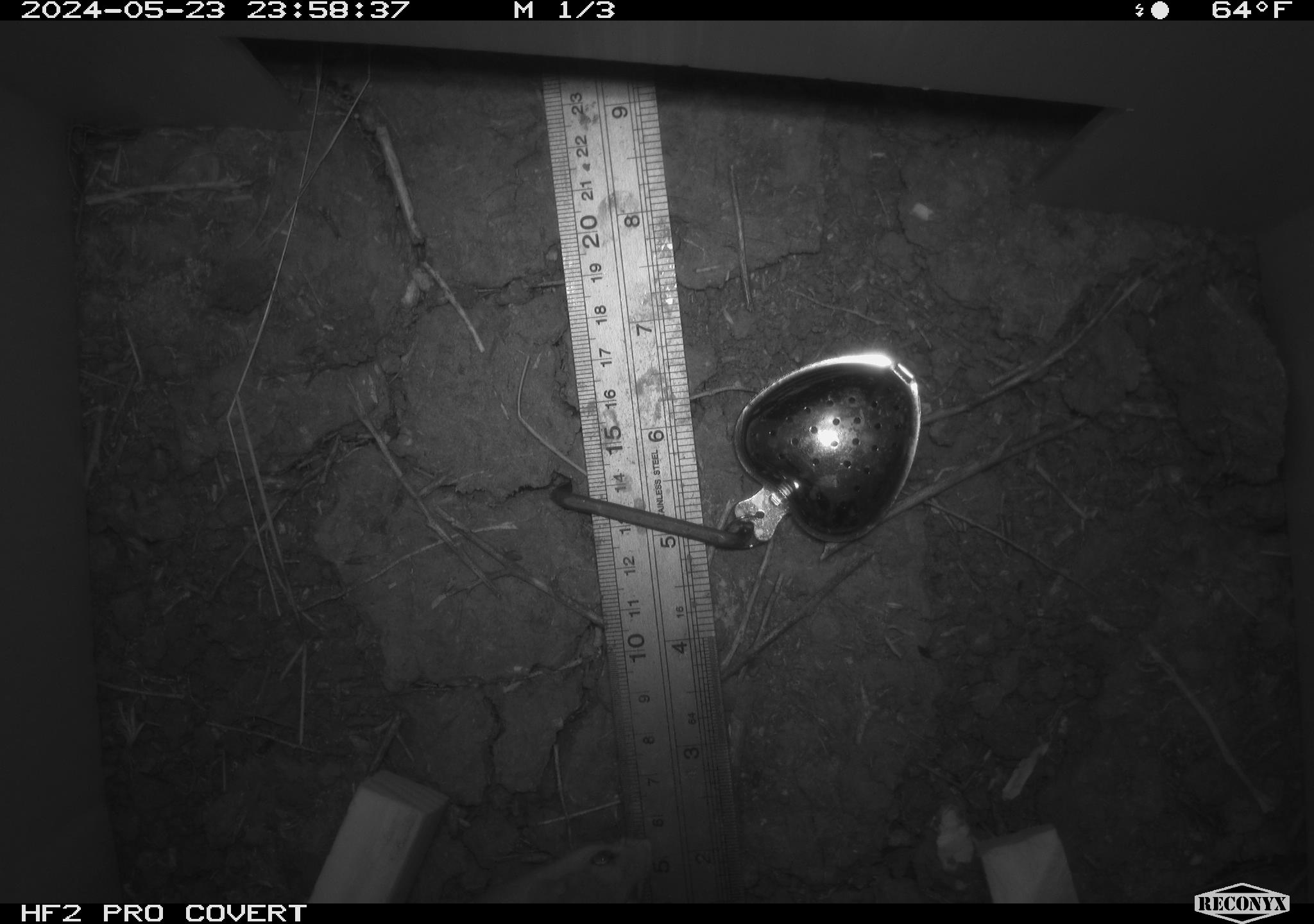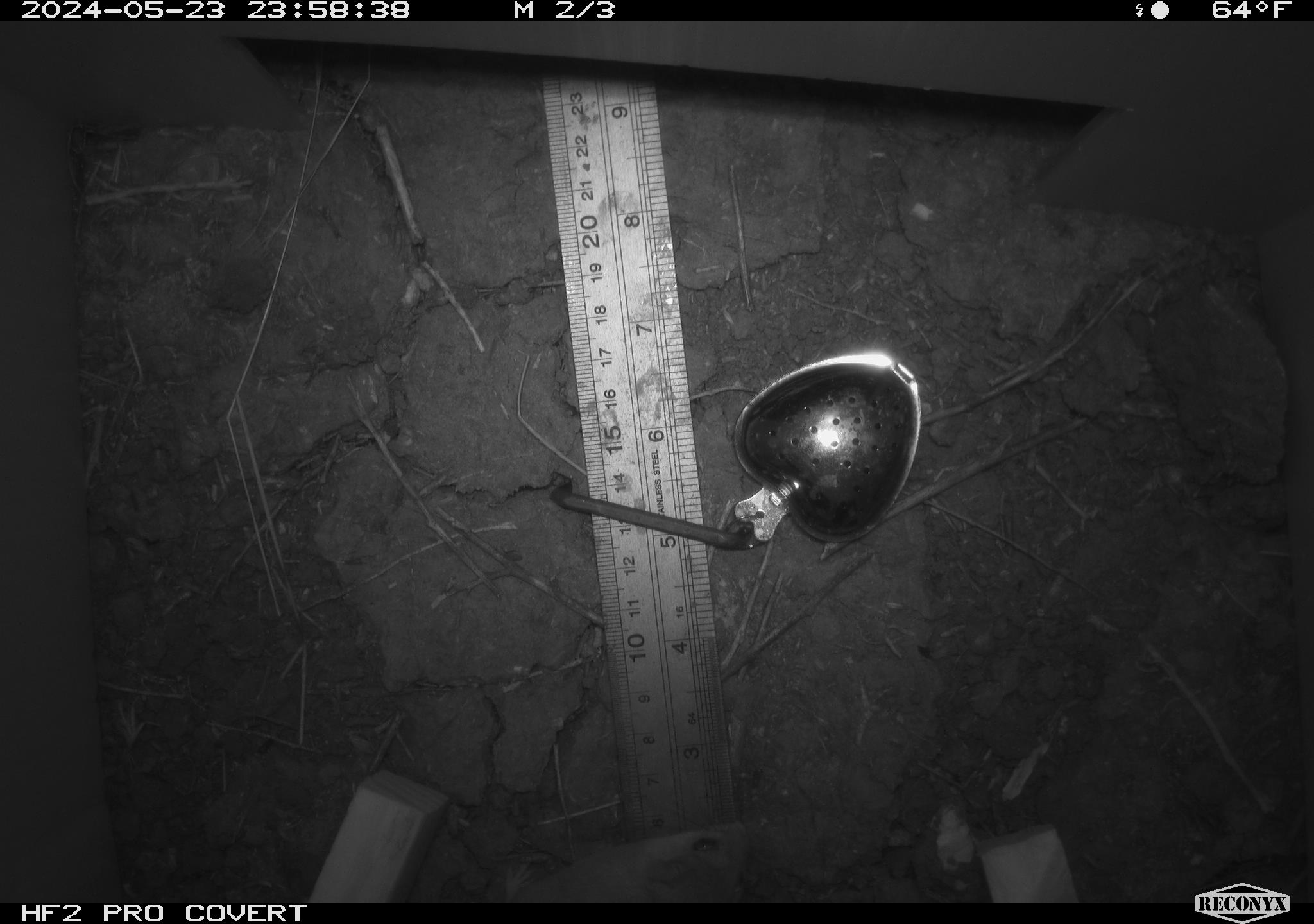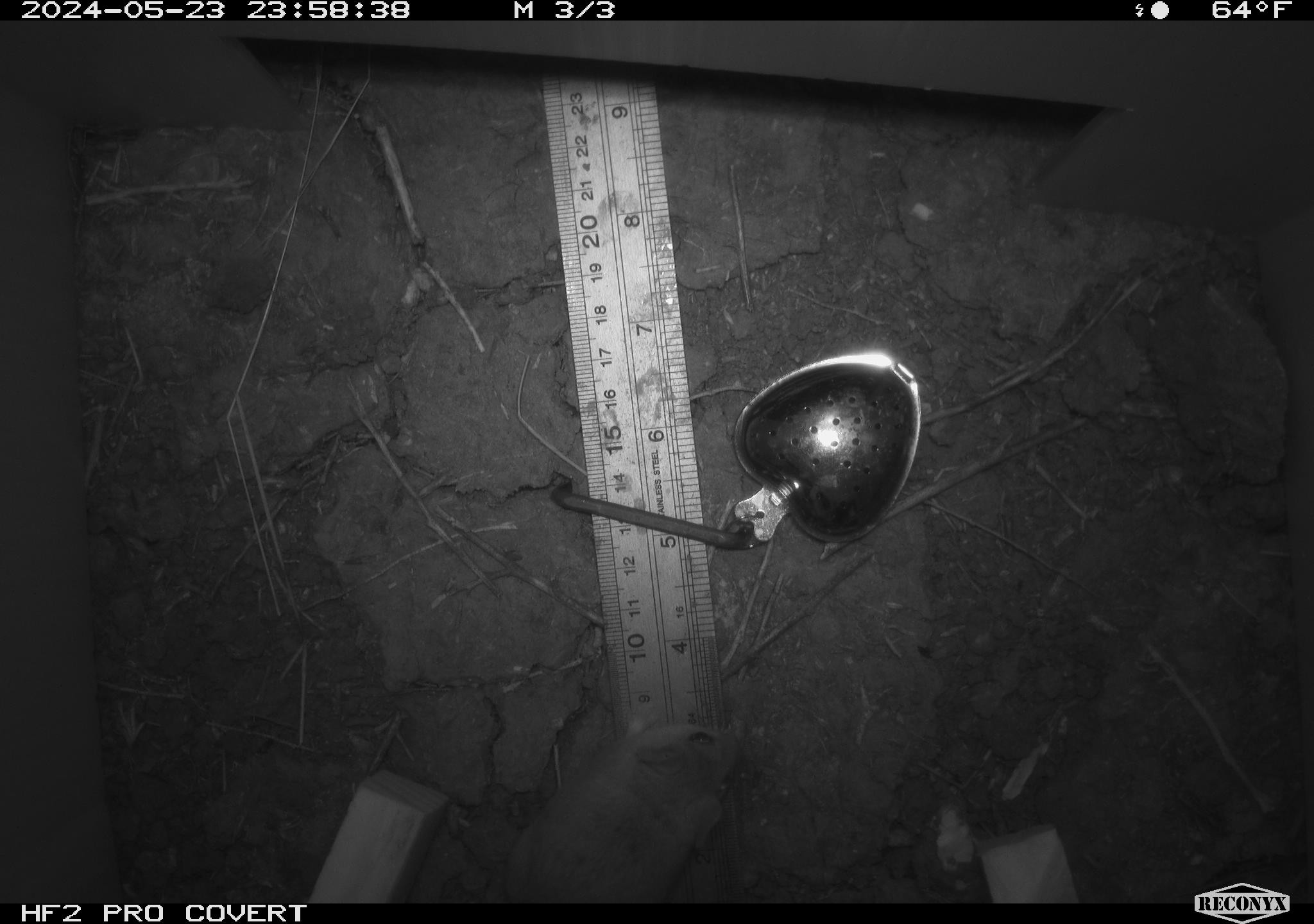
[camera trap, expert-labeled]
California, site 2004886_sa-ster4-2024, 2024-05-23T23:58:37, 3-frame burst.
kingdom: Animalia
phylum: Chordata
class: Mammalia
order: Rodentia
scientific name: Rodentia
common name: mouse species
Mouse species (Rodentia).